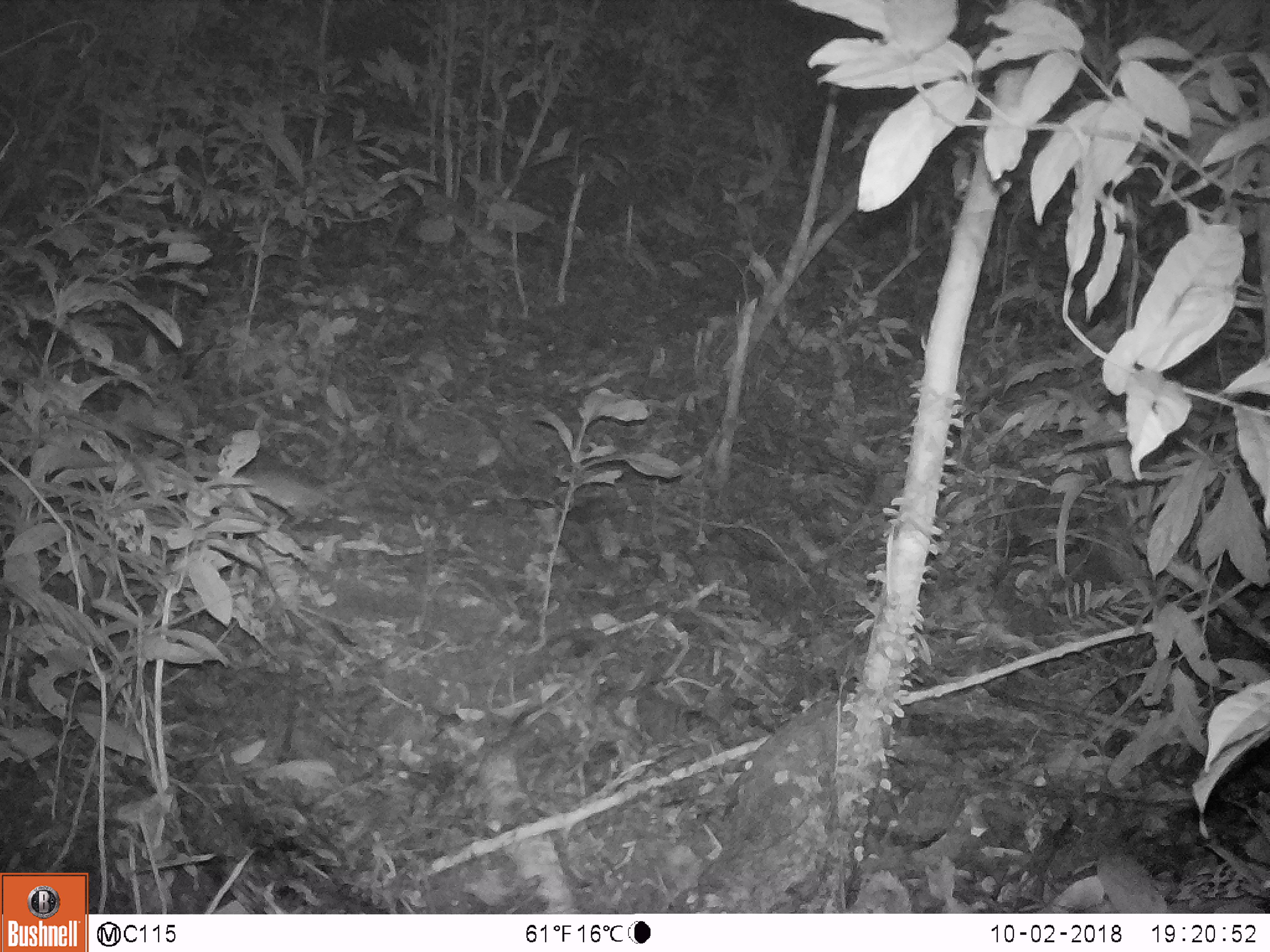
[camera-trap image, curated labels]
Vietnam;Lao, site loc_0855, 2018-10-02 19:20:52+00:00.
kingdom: Animalia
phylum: Chordata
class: Mammalia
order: Rodentia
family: Muridae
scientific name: Muridae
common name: old-world mice and rats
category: unidentified murid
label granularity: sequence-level